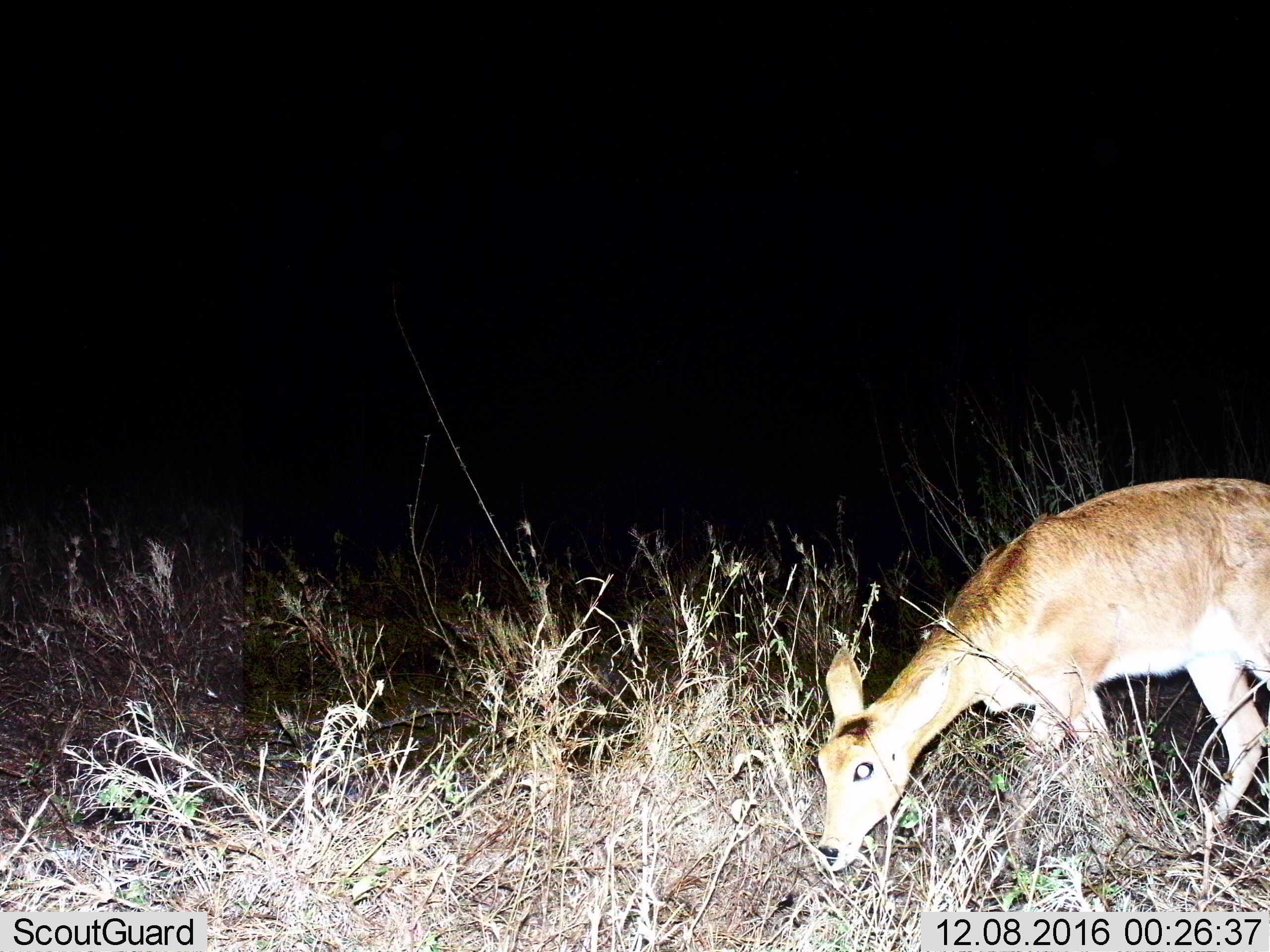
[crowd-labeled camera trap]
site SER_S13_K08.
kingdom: Animalia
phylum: Chordata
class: Mammalia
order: Artiodactyla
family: Bovidae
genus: Redunca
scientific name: Redunca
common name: reedbuck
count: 1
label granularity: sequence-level